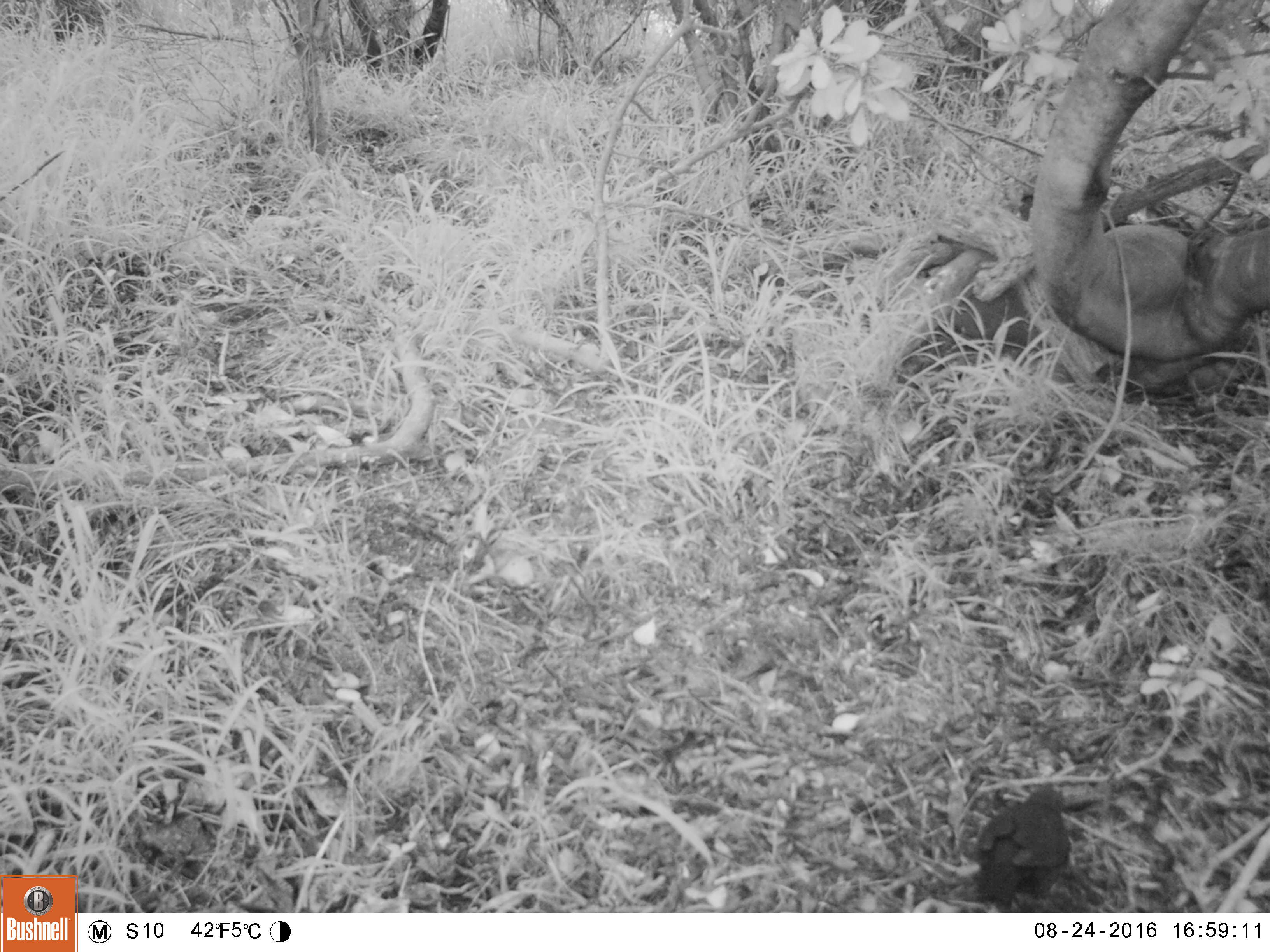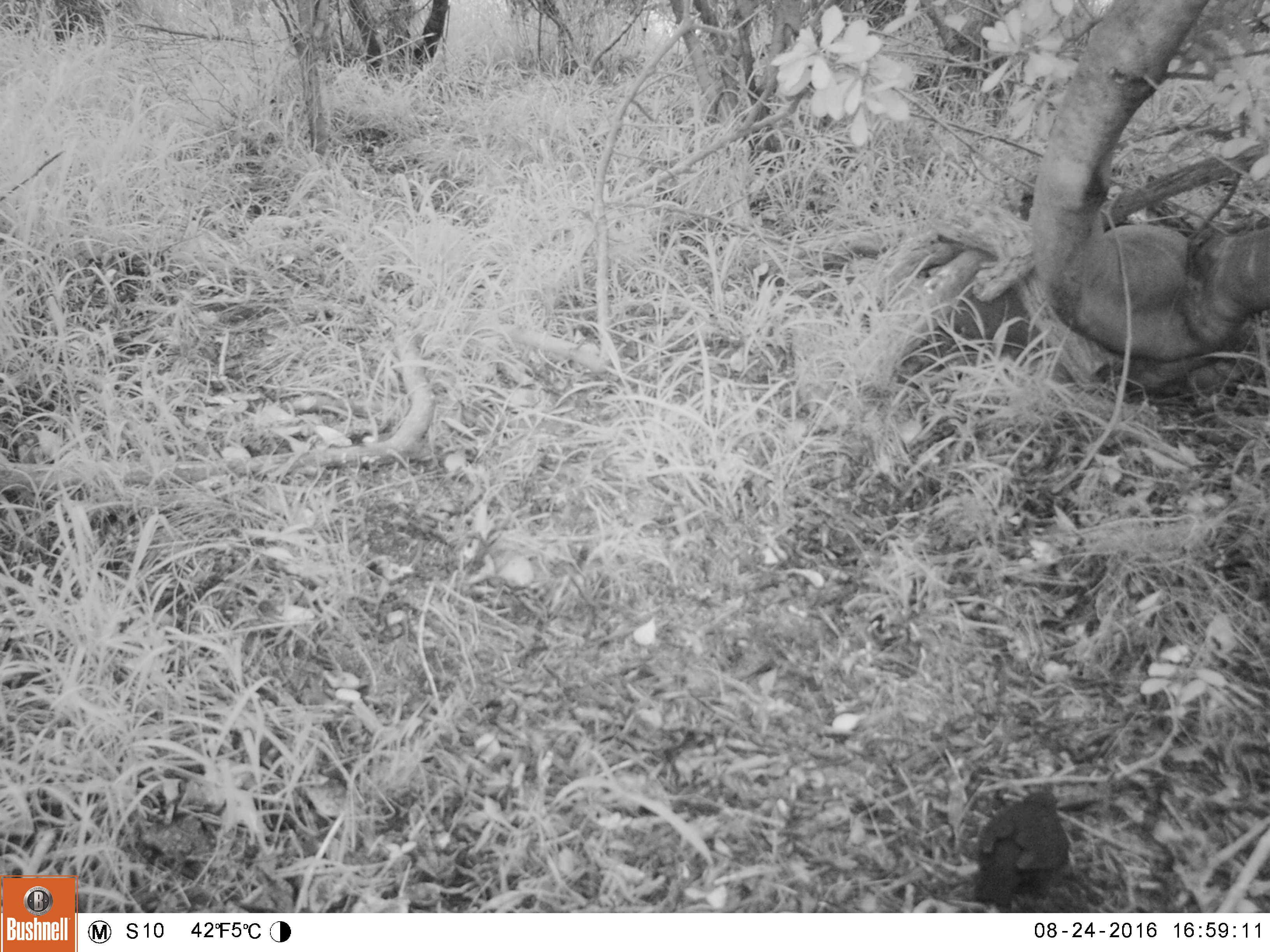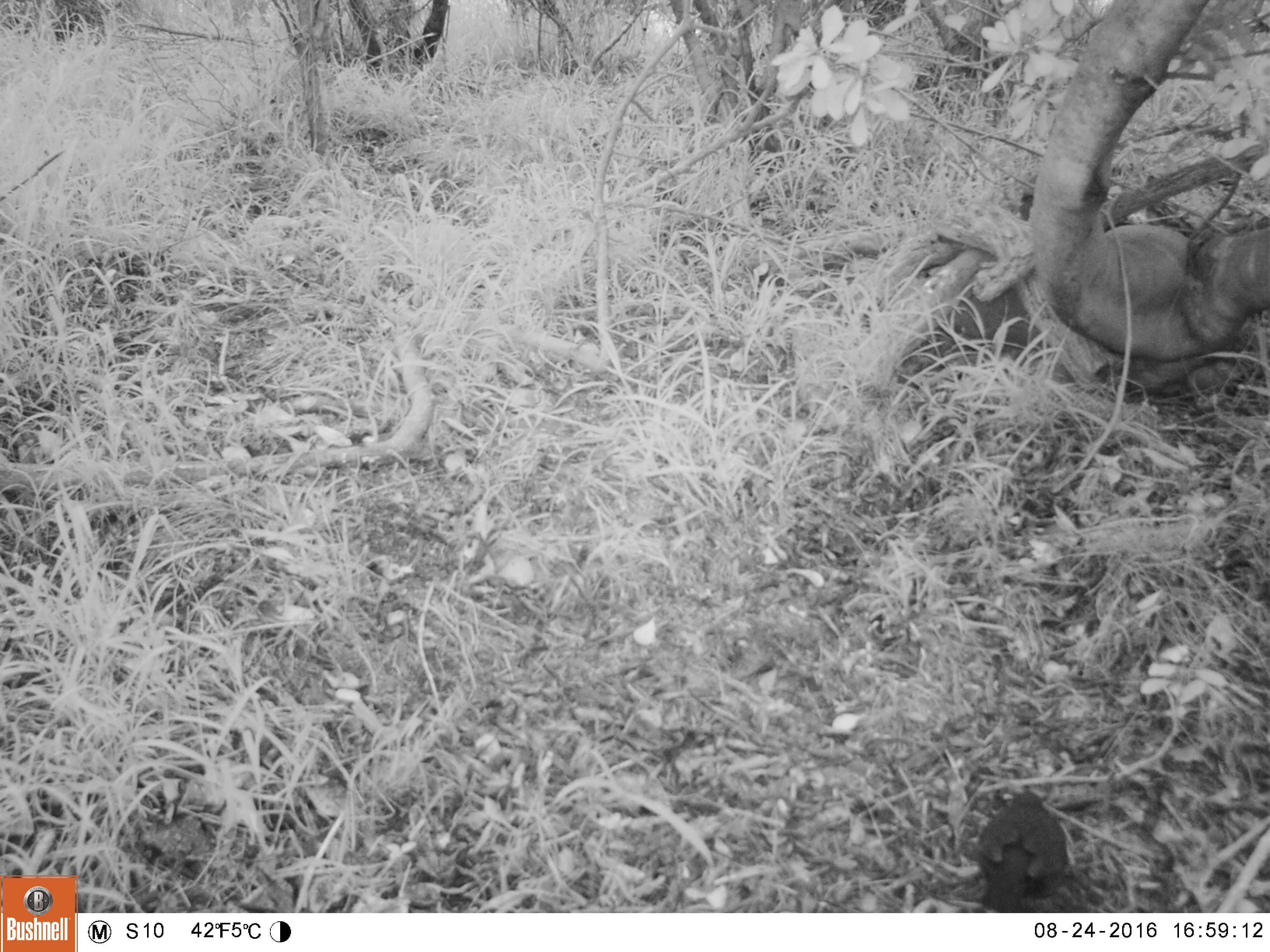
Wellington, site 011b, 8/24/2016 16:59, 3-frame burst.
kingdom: Animalia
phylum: Chordata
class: Aves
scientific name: Aves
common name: bird